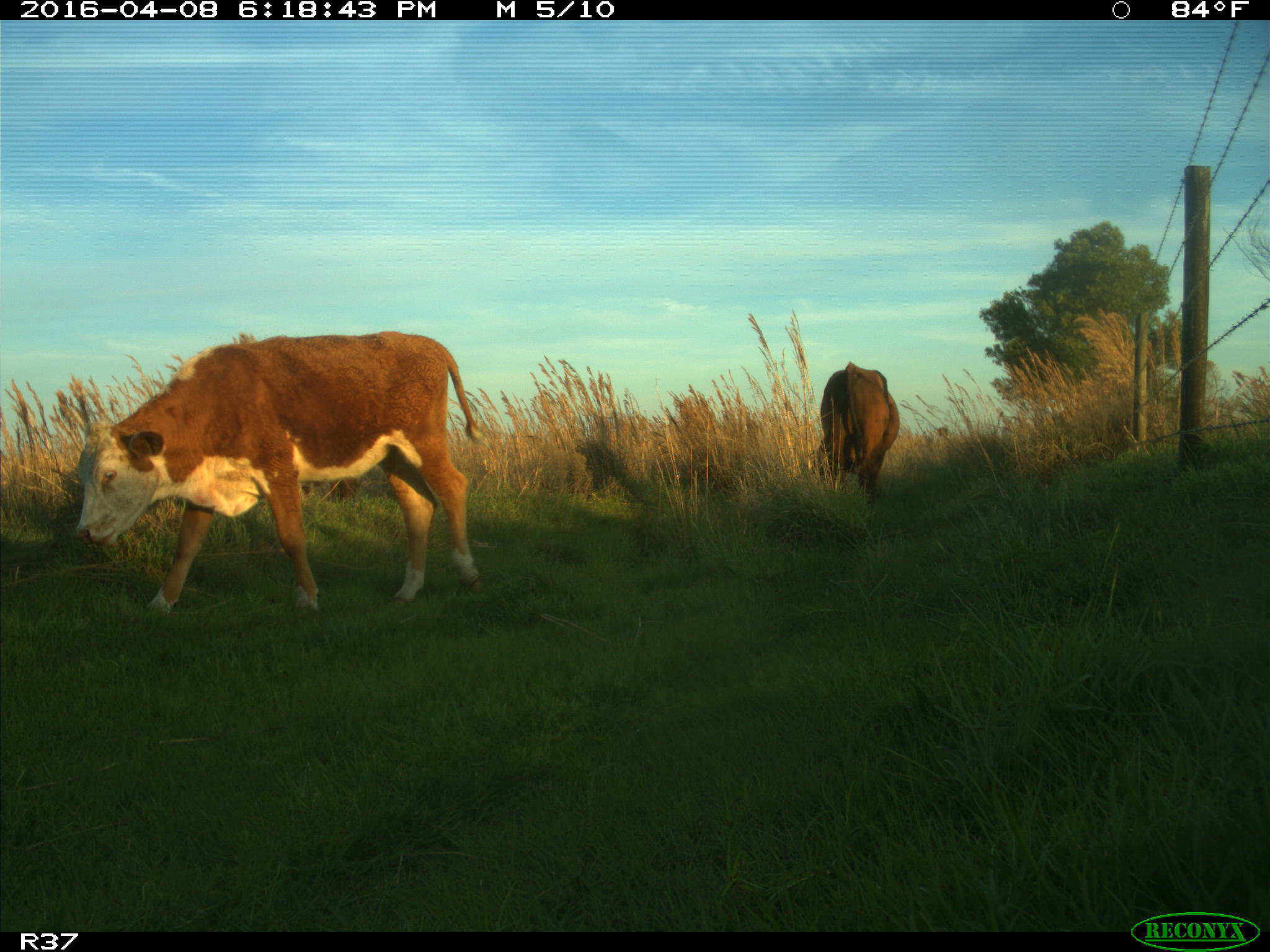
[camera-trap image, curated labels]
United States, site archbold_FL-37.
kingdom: Animalia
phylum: Chordata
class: Mammalia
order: Artiodactyla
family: Bovidae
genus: Bos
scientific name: Bos taurus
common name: domestic cow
Bos taurus (domestic cow).